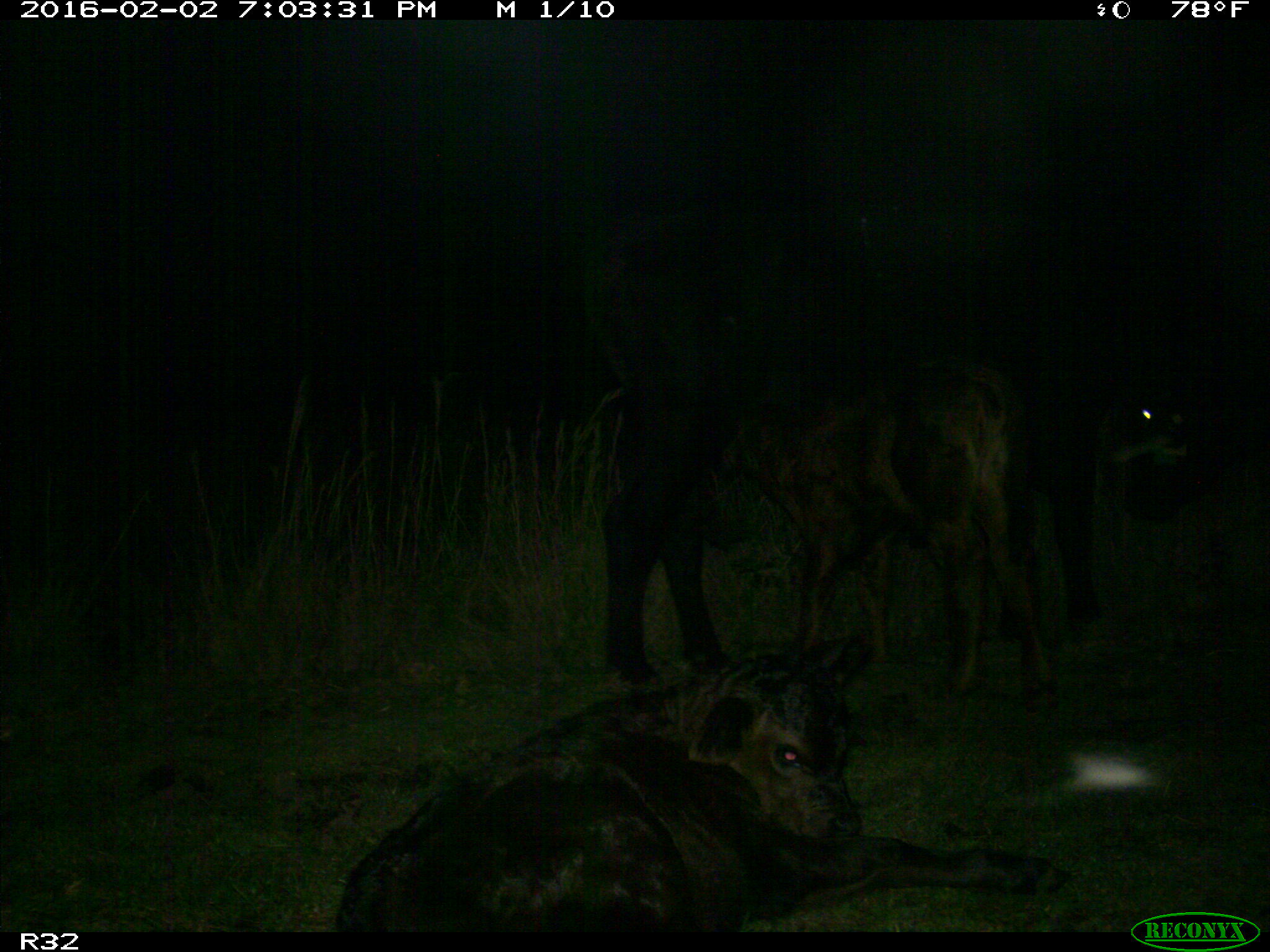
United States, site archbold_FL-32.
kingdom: Animalia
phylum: Chordata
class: Mammalia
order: Artiodactyla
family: Bovidae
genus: Bos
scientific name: Bos taurus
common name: domestic cow